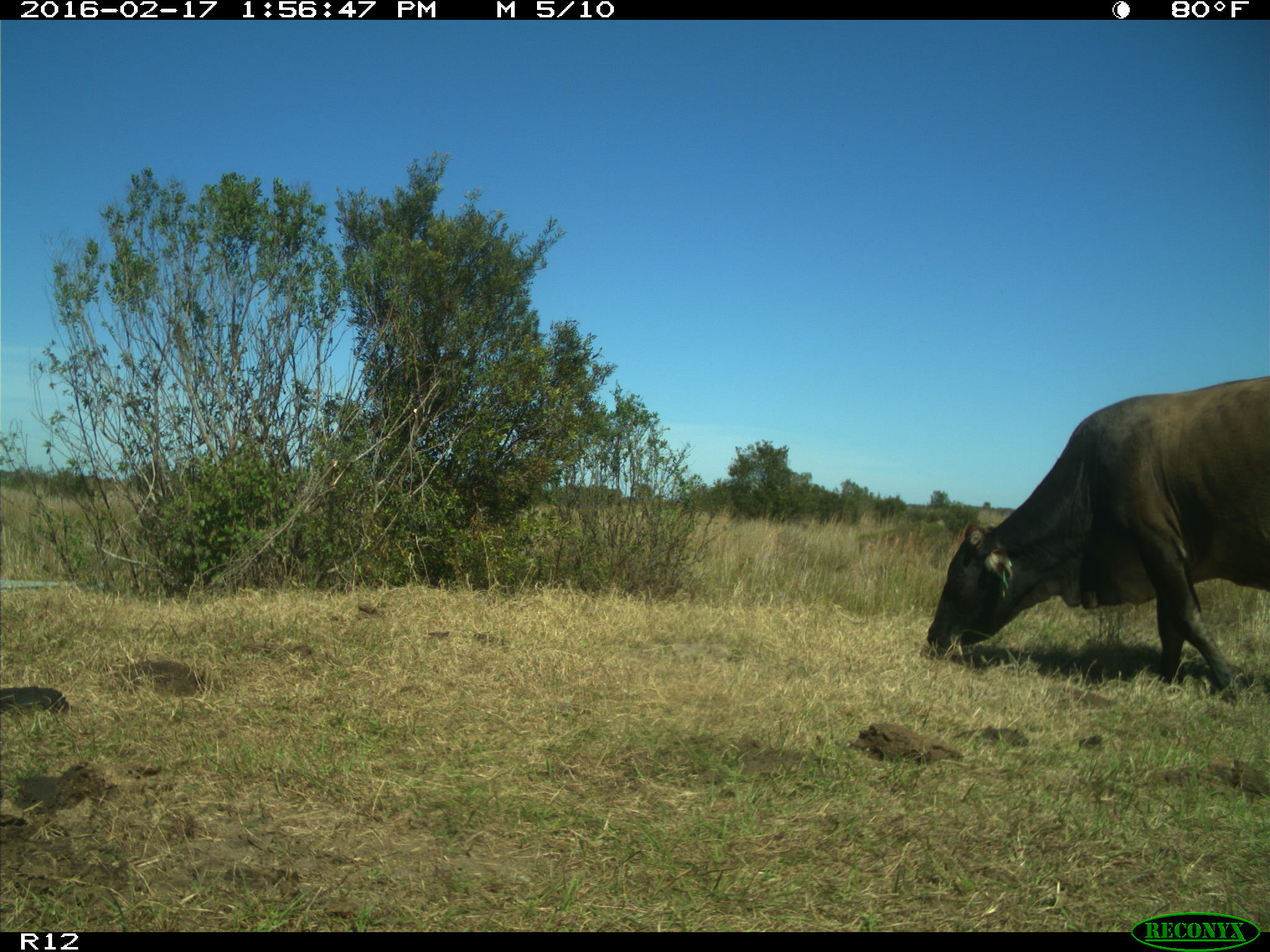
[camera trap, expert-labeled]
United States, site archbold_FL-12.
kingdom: Animalia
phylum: Chordata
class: Mammalia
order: Artiodactyla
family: Bovidae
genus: Bos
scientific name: Bos taurus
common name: domestic cow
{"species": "Bos taurus (domestic cow)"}